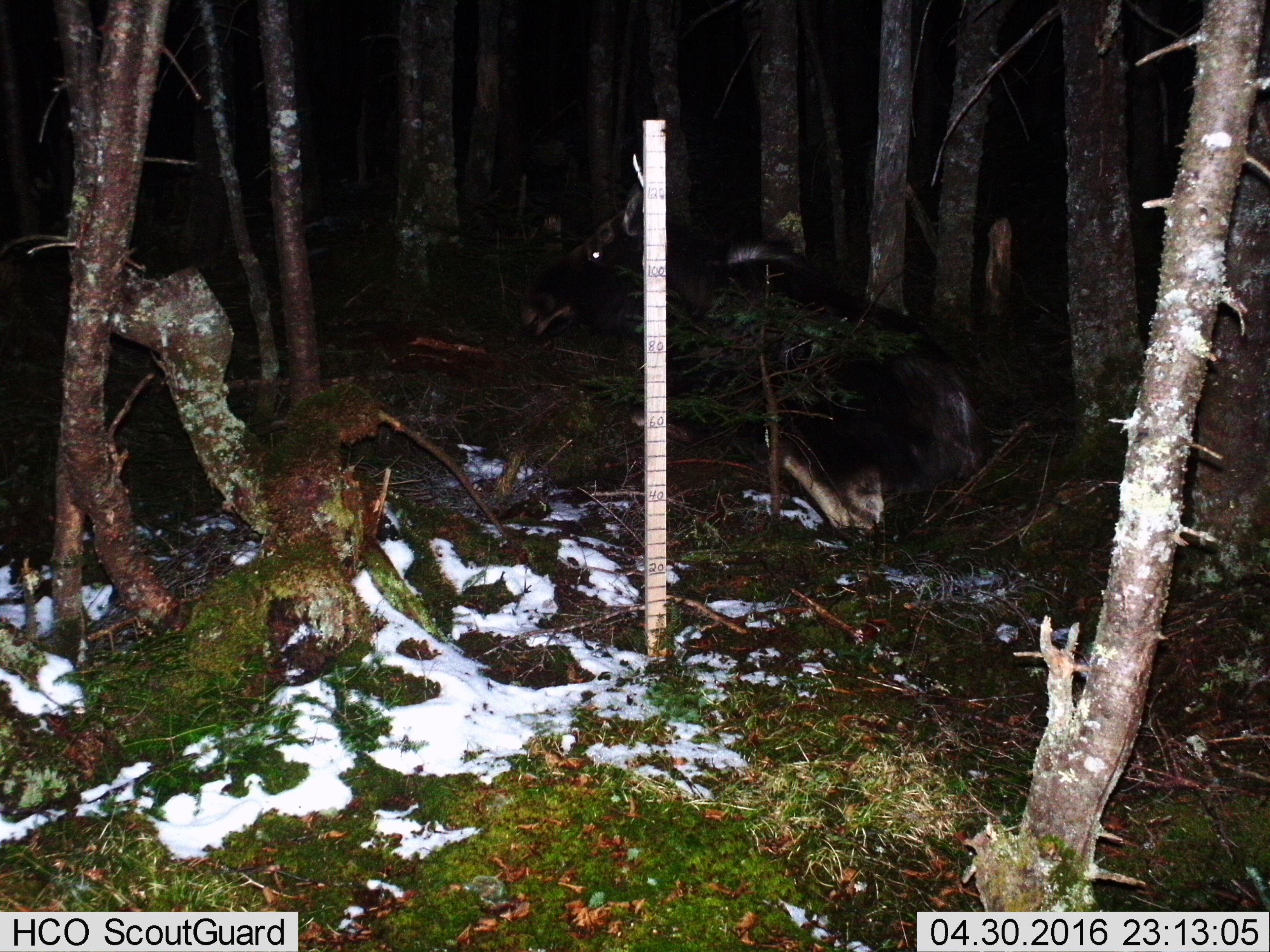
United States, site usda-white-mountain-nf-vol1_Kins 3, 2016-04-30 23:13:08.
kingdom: Animalia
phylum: Chordata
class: Mammalia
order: Artiodactyla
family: Cervidae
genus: Alces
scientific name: Alces alces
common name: moose